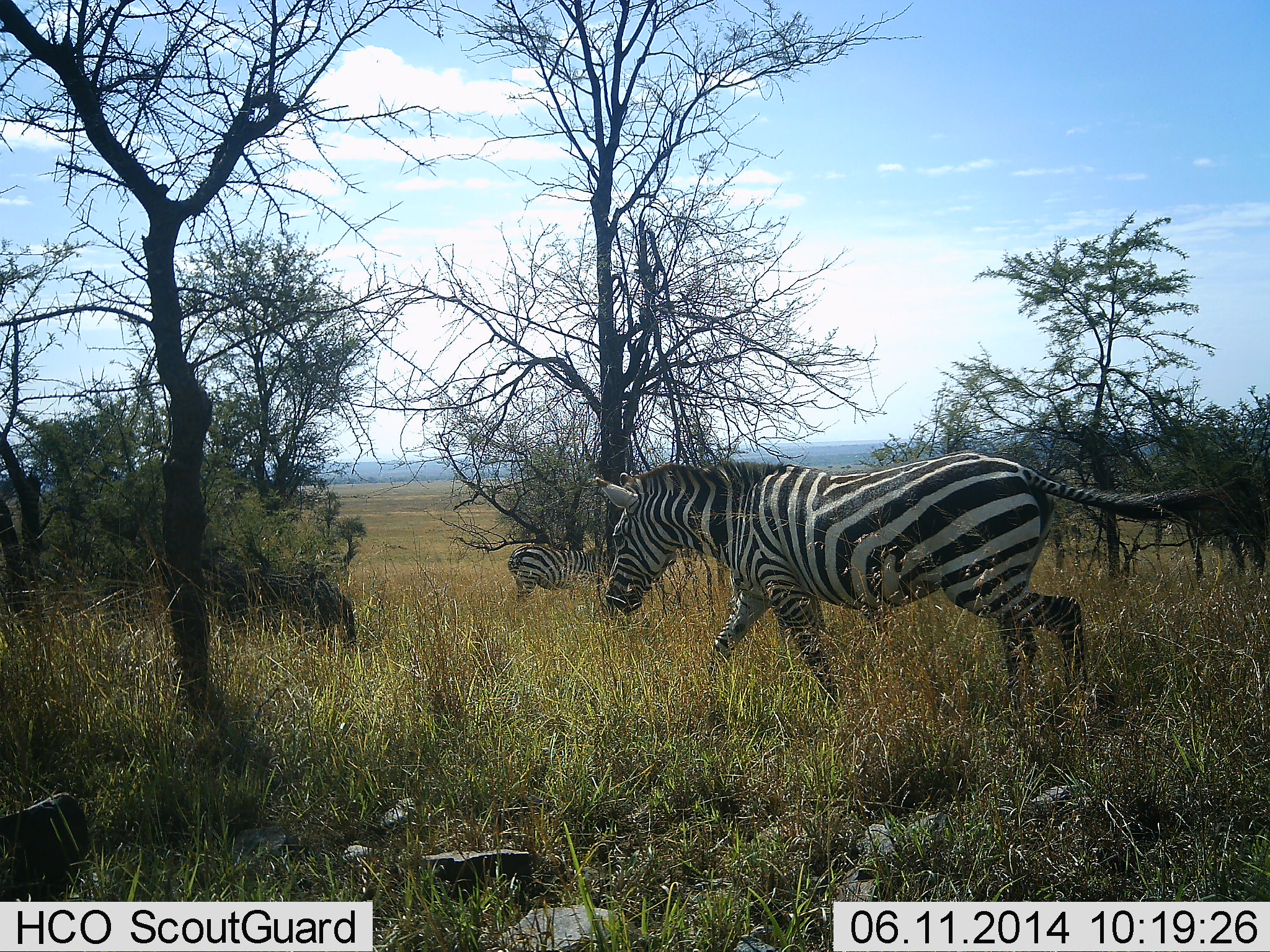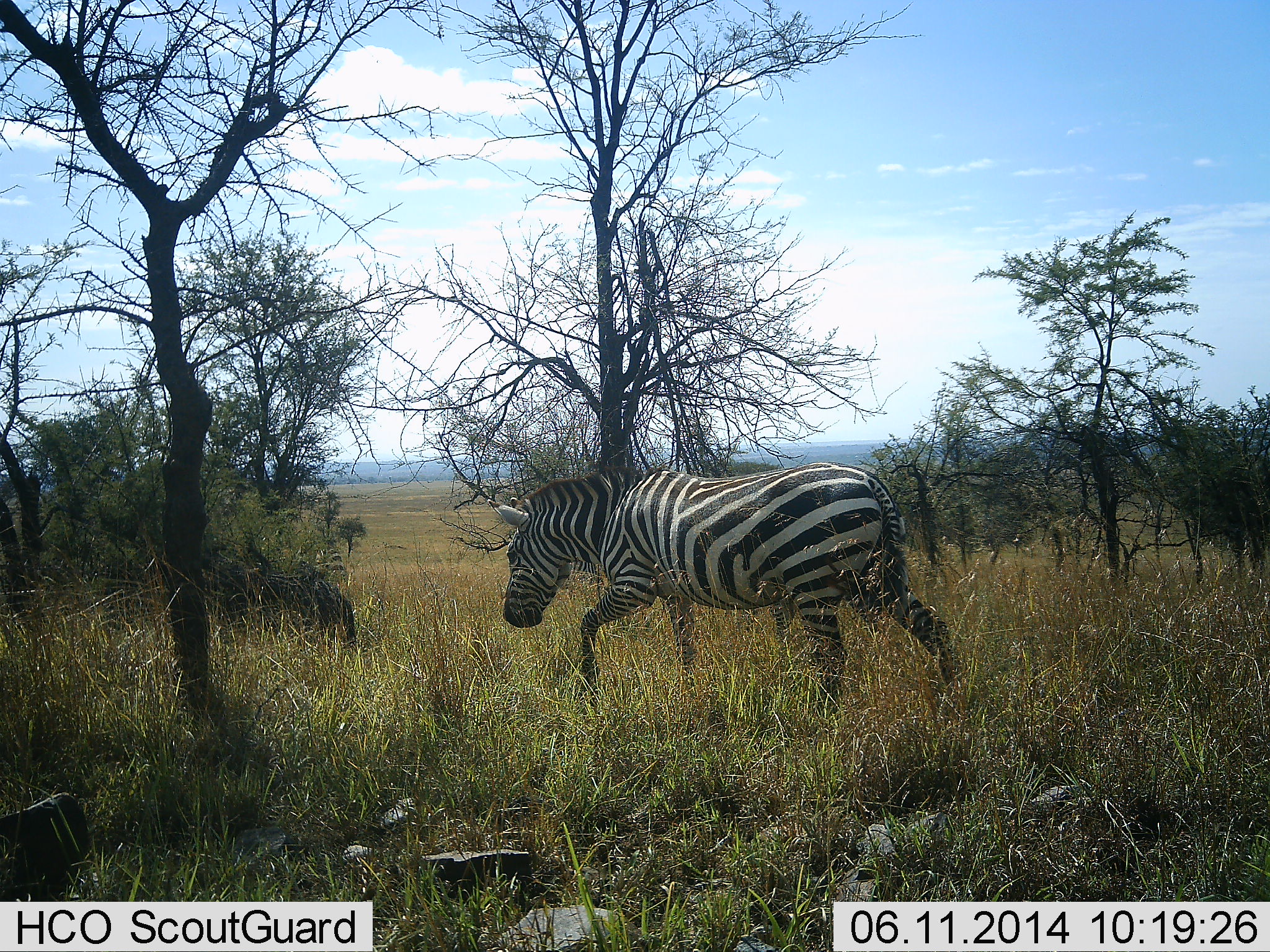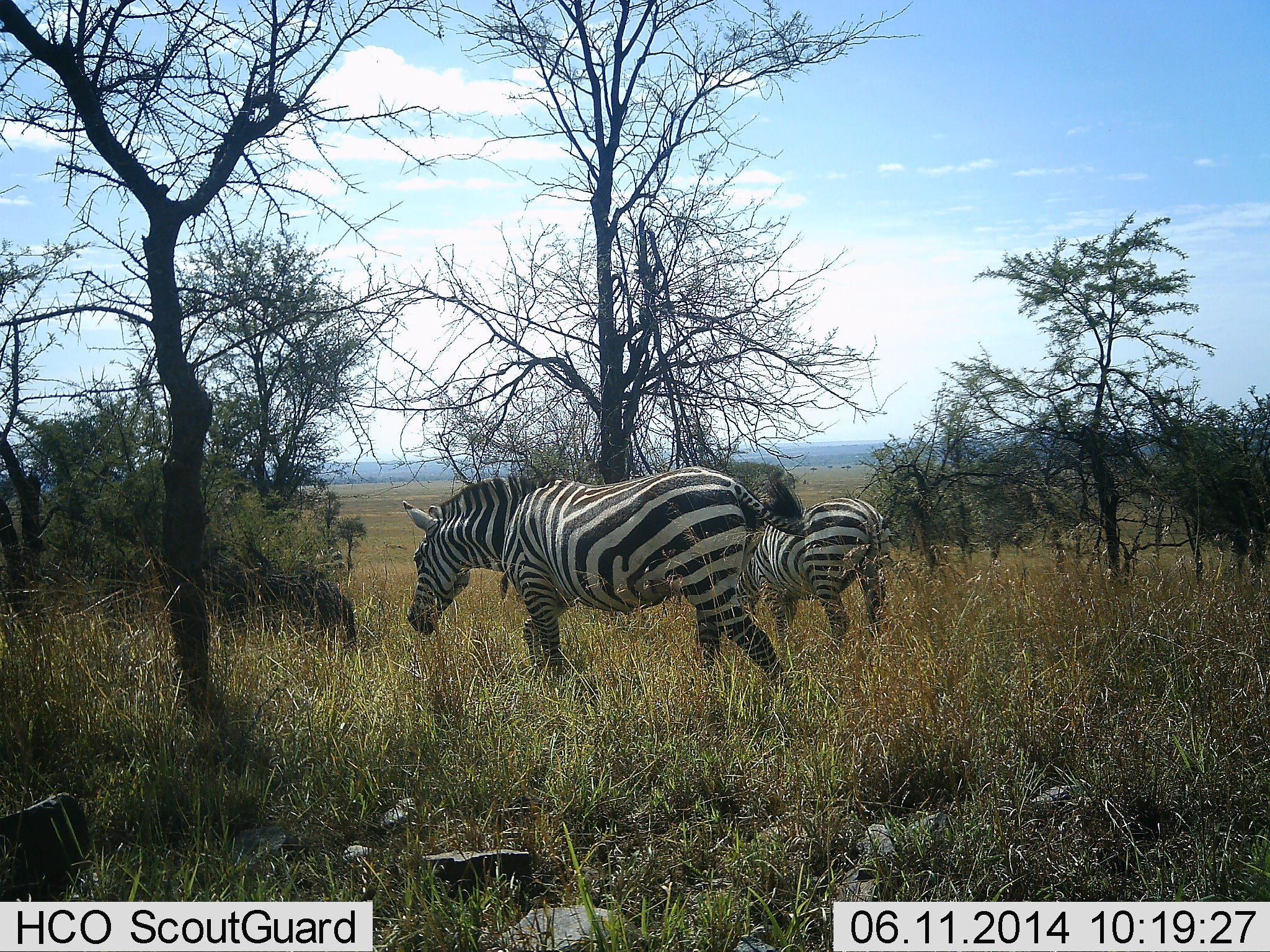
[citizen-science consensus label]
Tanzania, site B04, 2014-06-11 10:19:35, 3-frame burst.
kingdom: Animalia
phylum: Chordata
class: Mammalia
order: Perissodactyla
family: Equidae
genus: Equus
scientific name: Equus quagga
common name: plains zebra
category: zebra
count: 3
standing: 40%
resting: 0%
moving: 100%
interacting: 0%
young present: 0%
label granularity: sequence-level